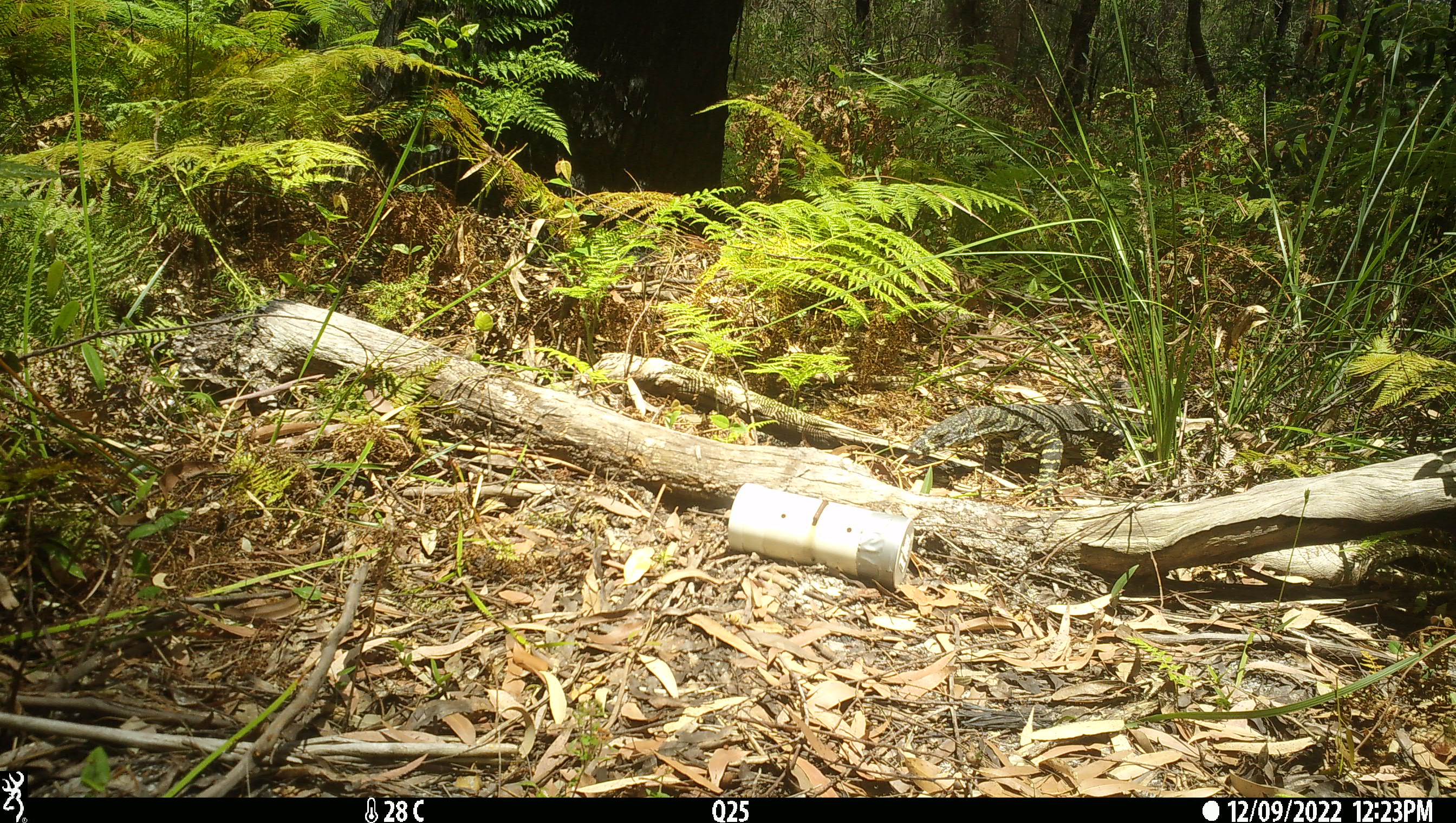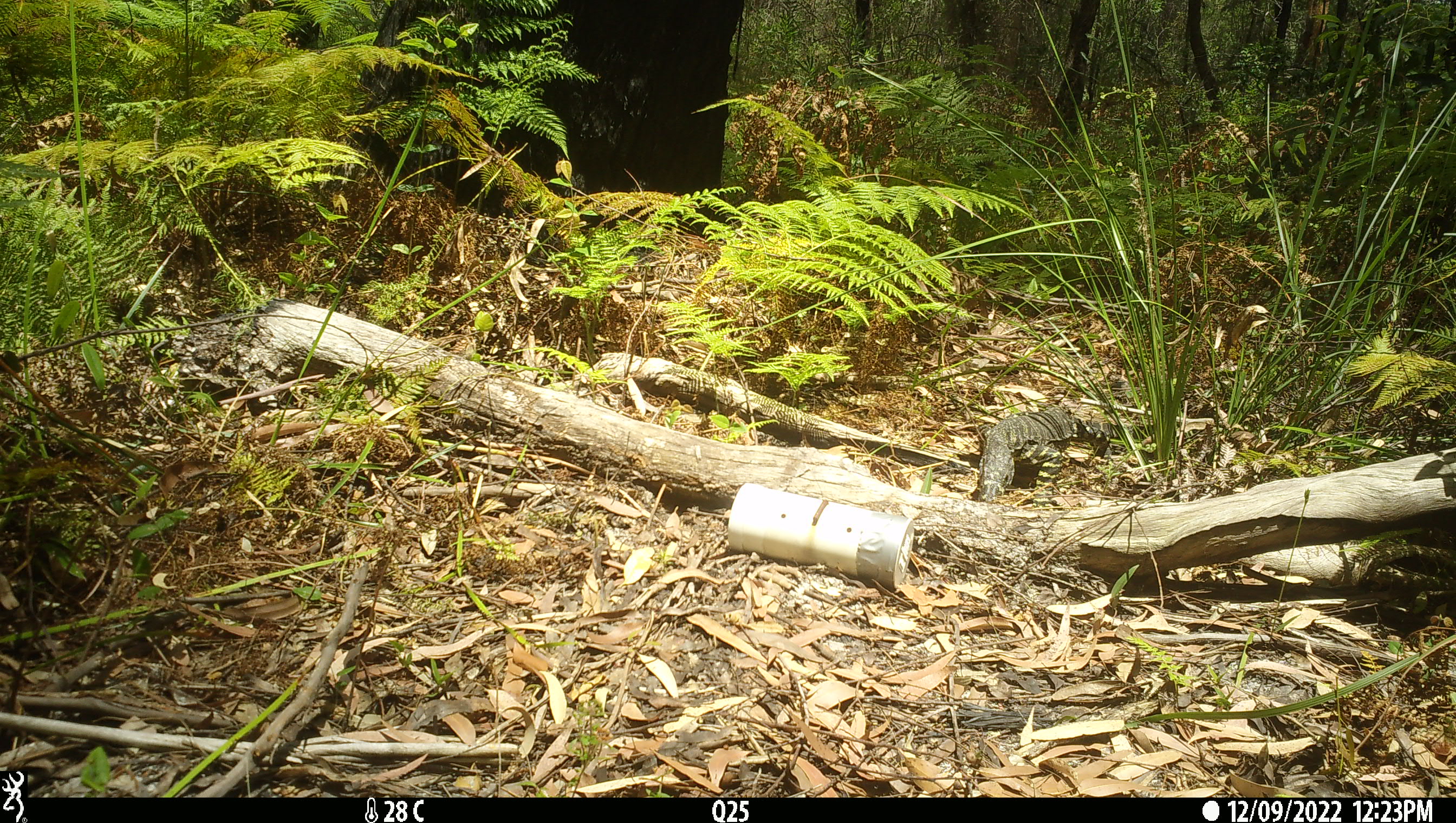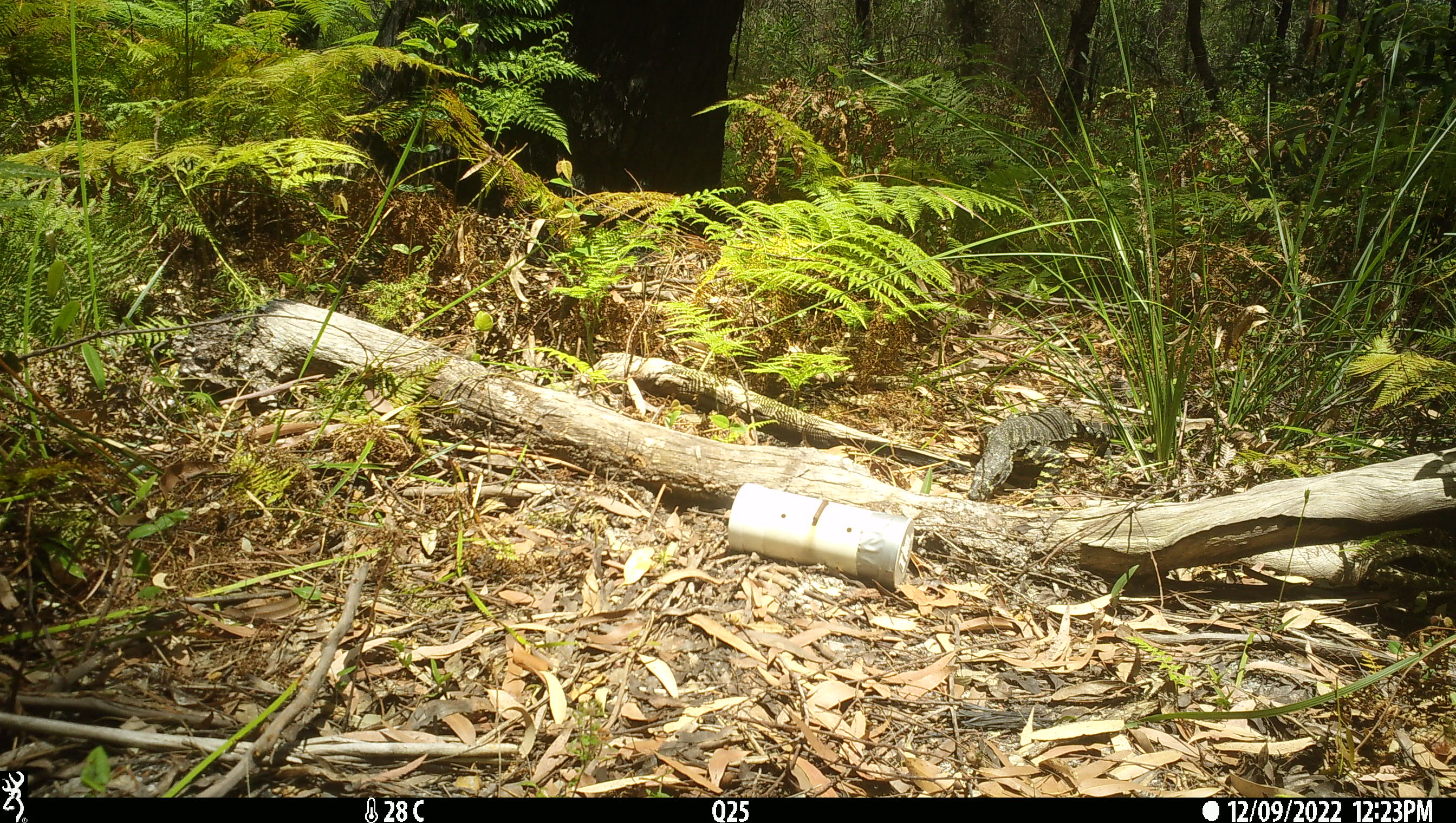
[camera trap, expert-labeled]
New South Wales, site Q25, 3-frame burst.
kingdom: Animalia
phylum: Chordata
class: Reptilia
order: Squamata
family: Varanidae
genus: Varanus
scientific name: Varanus varius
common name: lace monitor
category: goanna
Goanna (lace monitor) (Varanus varius).